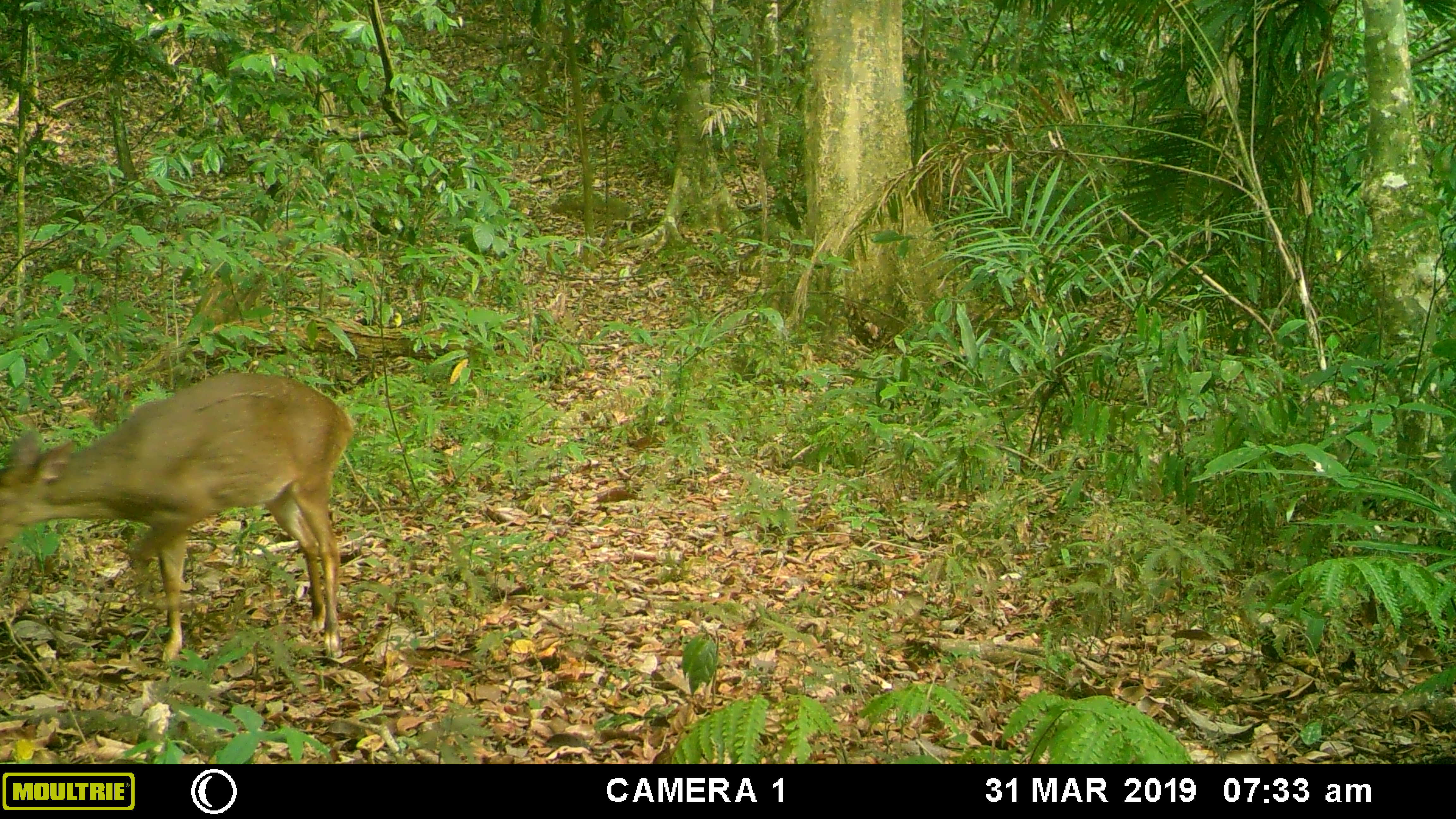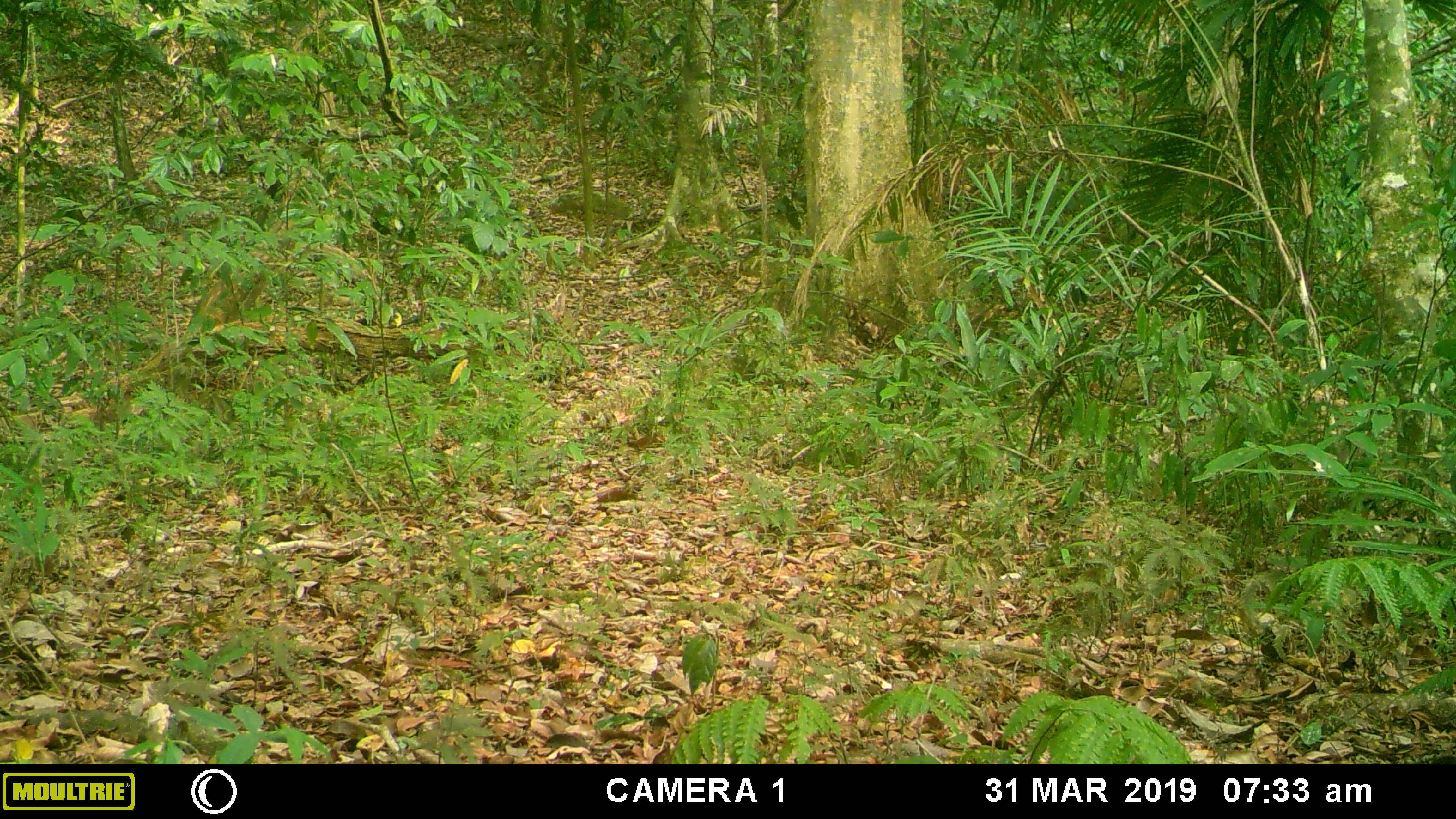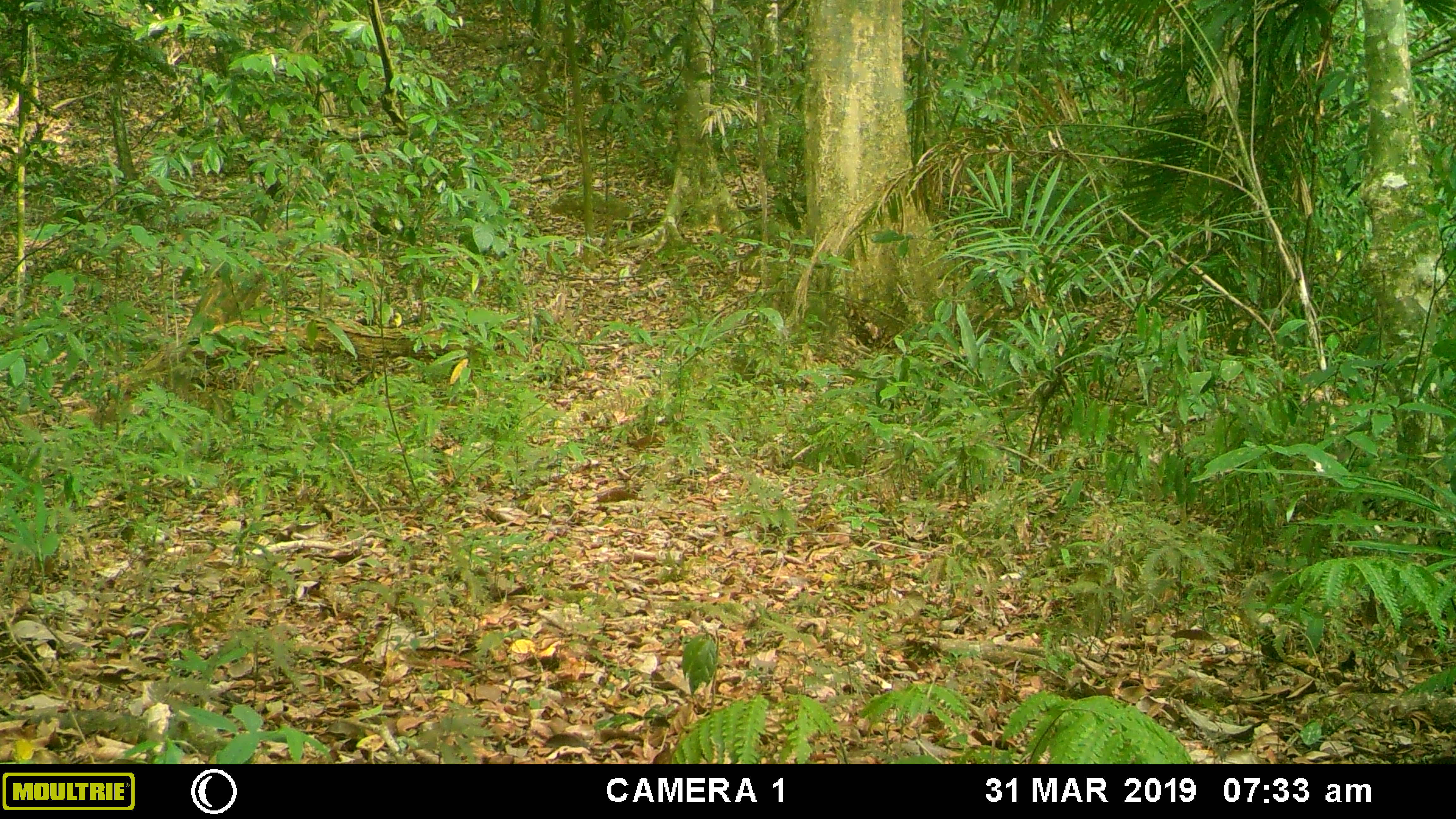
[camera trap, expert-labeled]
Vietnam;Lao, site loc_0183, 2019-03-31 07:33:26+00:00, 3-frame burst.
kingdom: Animalia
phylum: Chordata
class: Mammalia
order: Artiodactyla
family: Cervidae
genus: Muntiacus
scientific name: Muntiacus vuquangensis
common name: large-antlered muntjac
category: large antlered muntjac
Large antlered muntjac (large-antlered muntjac) (Muntiacus vuquangensis). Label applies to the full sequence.